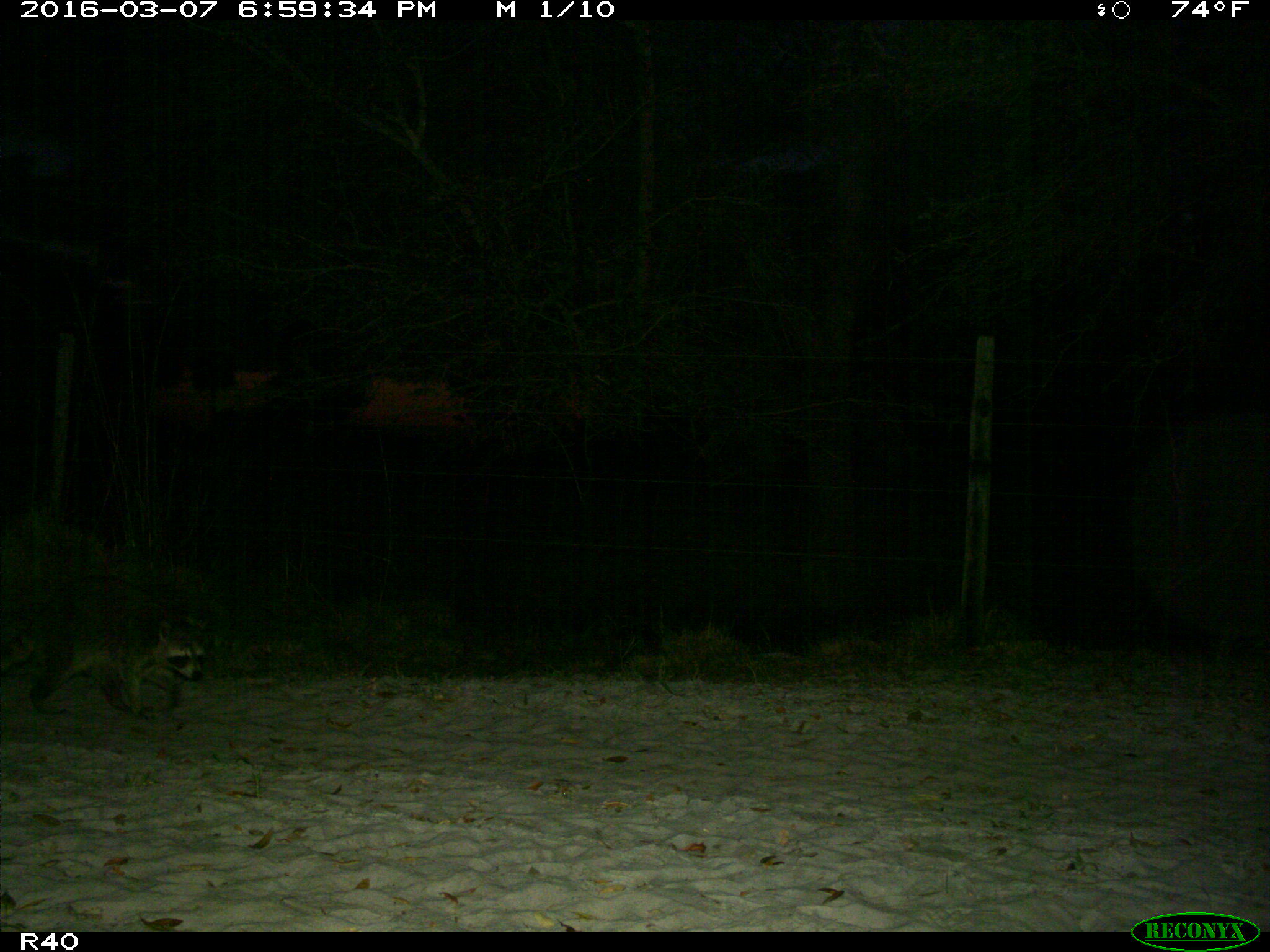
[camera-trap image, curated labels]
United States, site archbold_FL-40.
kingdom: Animalia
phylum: Chordata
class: Mammalia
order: Carnivora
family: Procyonidae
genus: Procyon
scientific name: Procyon lotor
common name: common raccoon